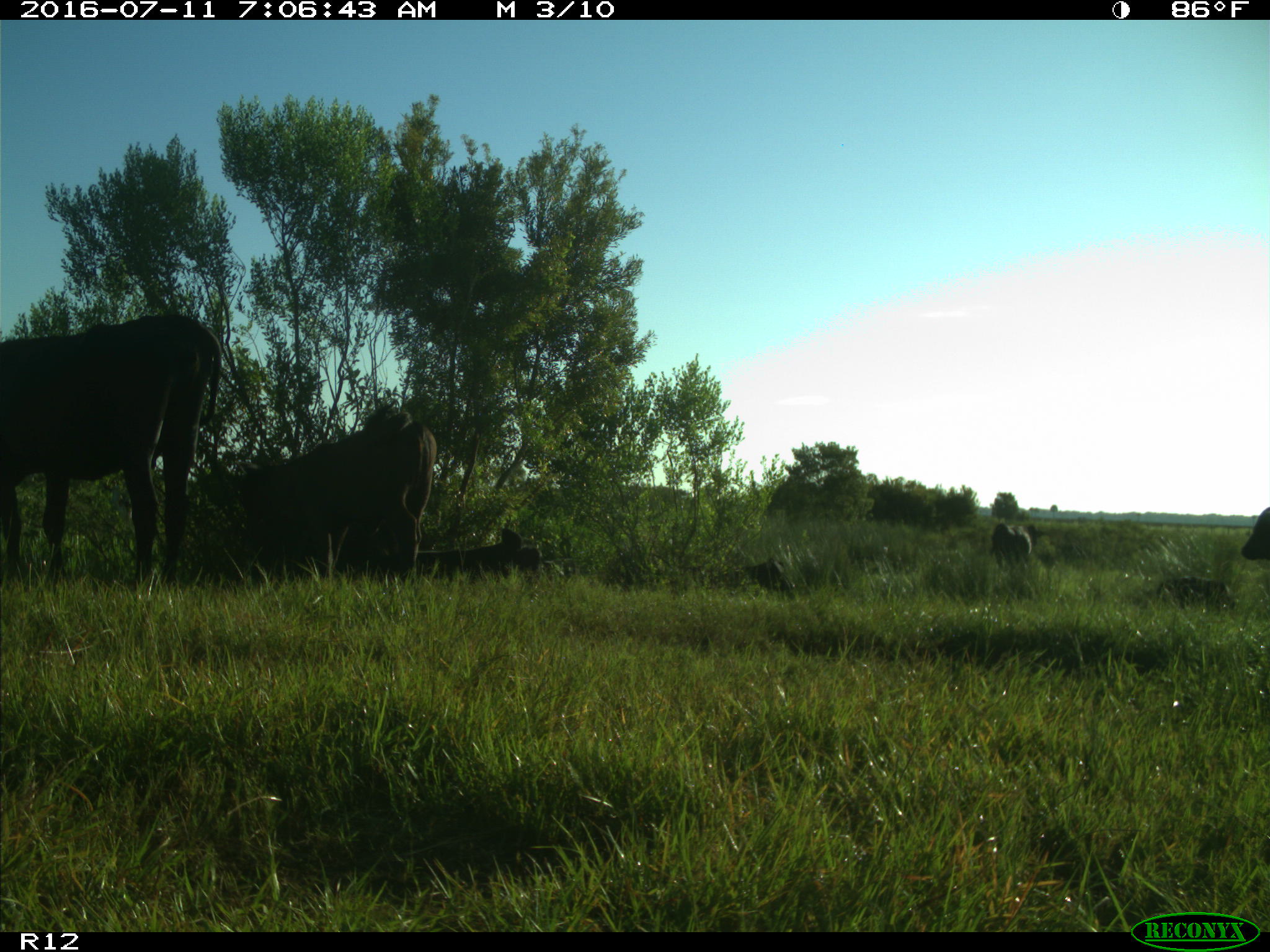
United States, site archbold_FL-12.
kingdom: Animalia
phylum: Chordata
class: Mammalia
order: Artiodactyla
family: Bovidae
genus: Bos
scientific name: Bos taurus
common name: domestic cow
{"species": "Bos taurus (domestic cow)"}